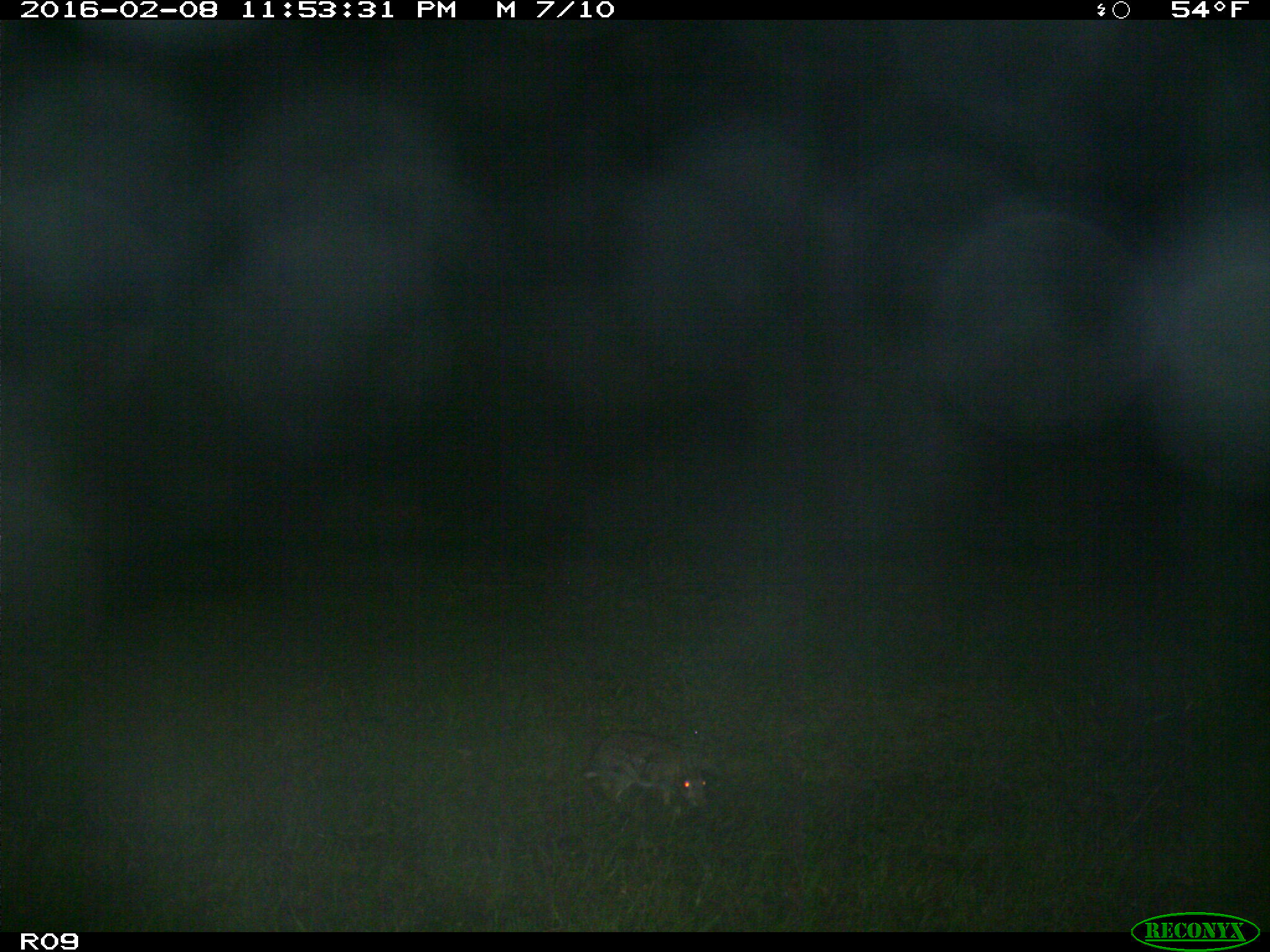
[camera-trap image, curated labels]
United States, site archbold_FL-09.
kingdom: Animalia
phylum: Chordata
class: Mammalia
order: Lagomorpha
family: Leporidae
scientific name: Leporidae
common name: rabbits and hares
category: unidentified rabbit